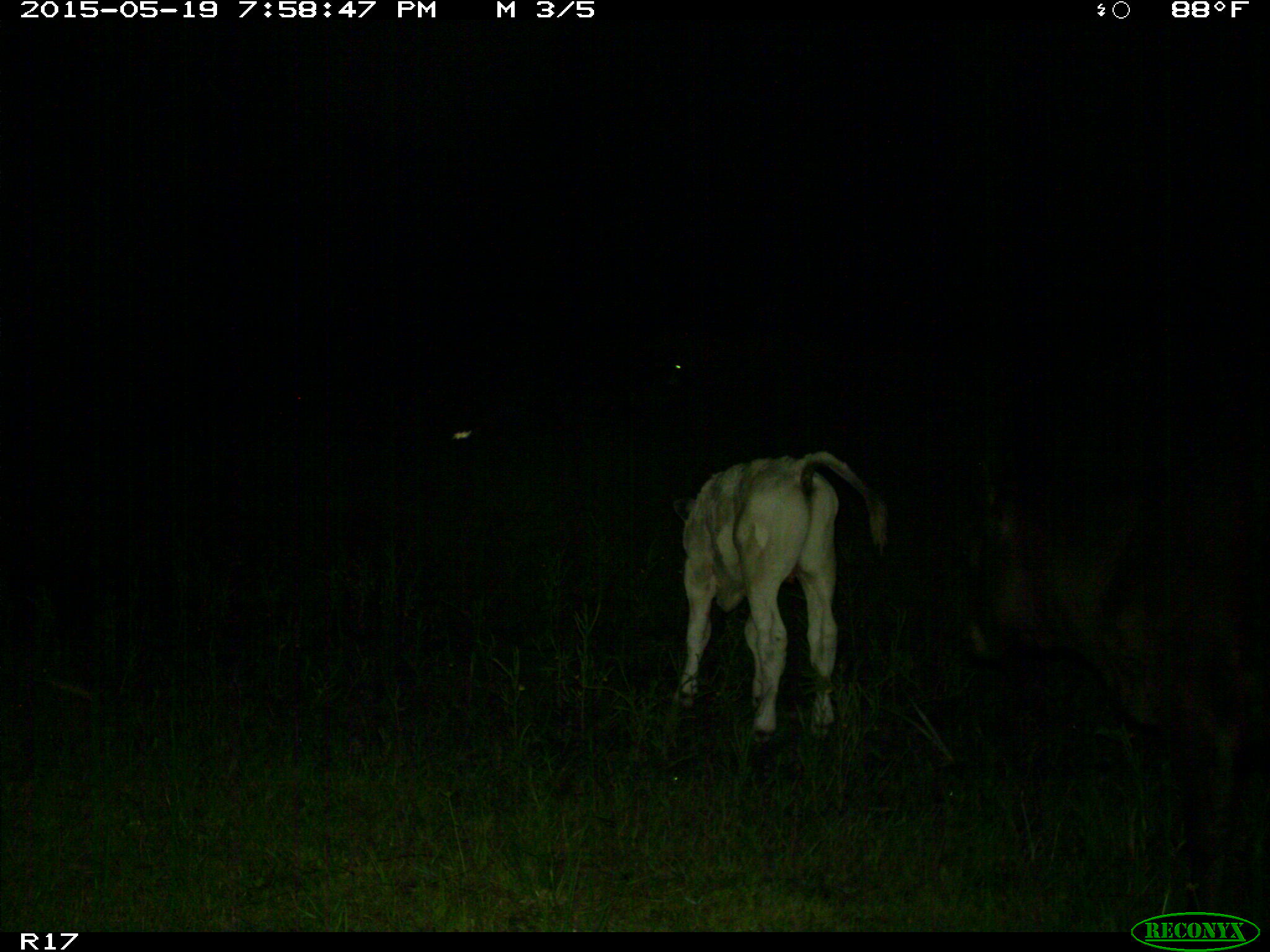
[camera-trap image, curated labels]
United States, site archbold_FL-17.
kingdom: Animalia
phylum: Chordata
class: Mammalia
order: Artiodactyla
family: Bovidae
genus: Bos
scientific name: Bos taurus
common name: domestic cow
Bos taurus (domestic cow).